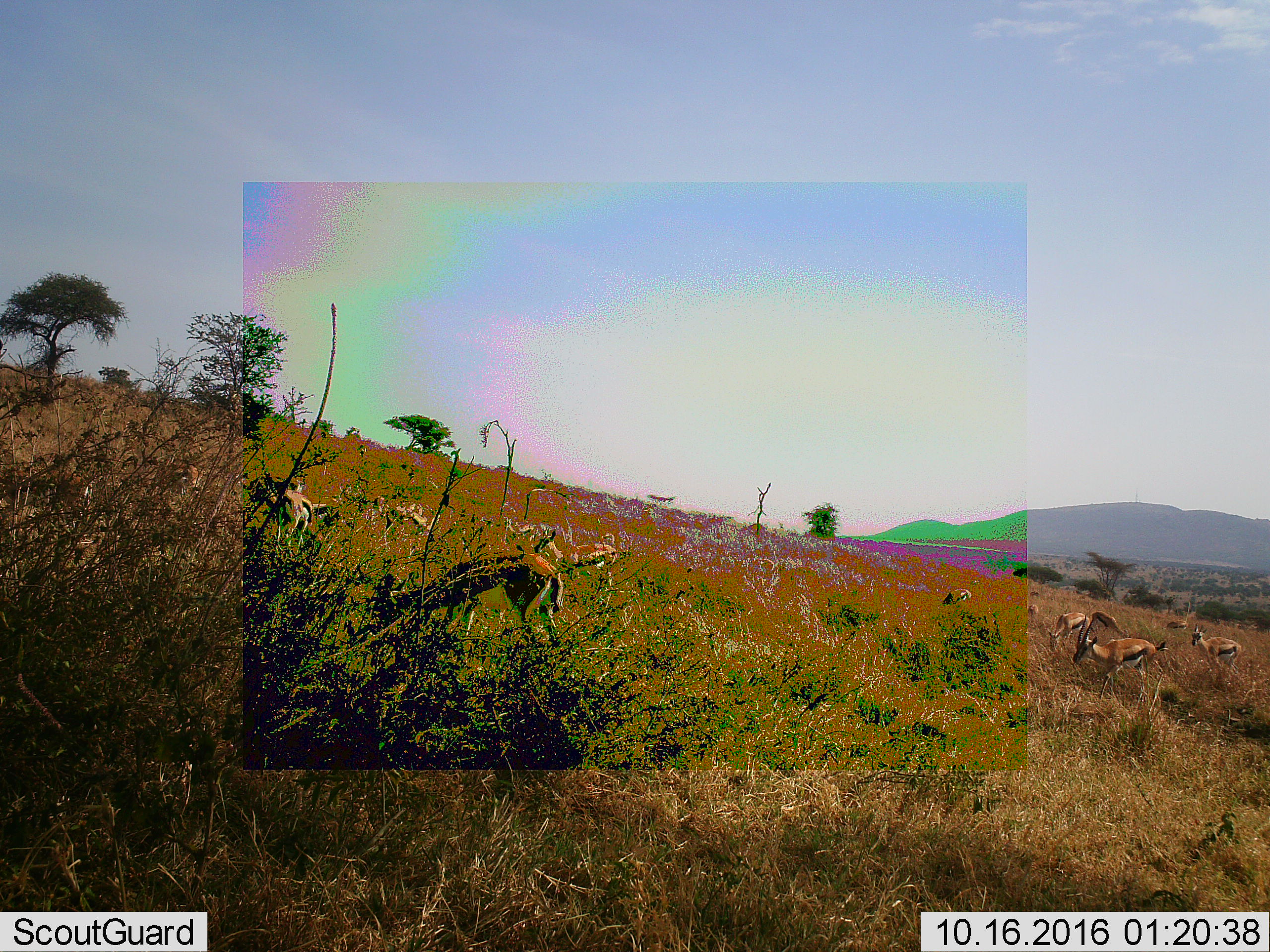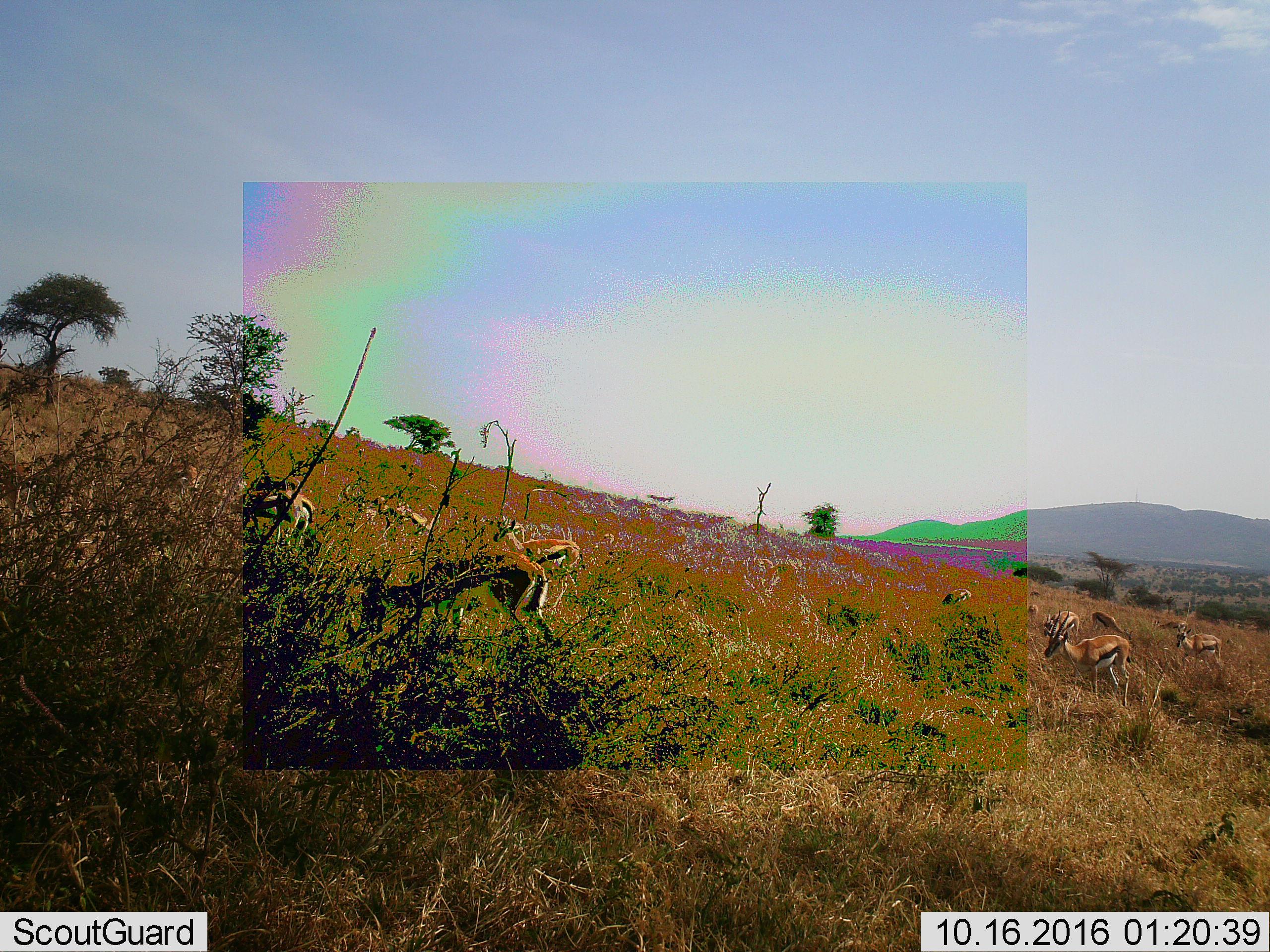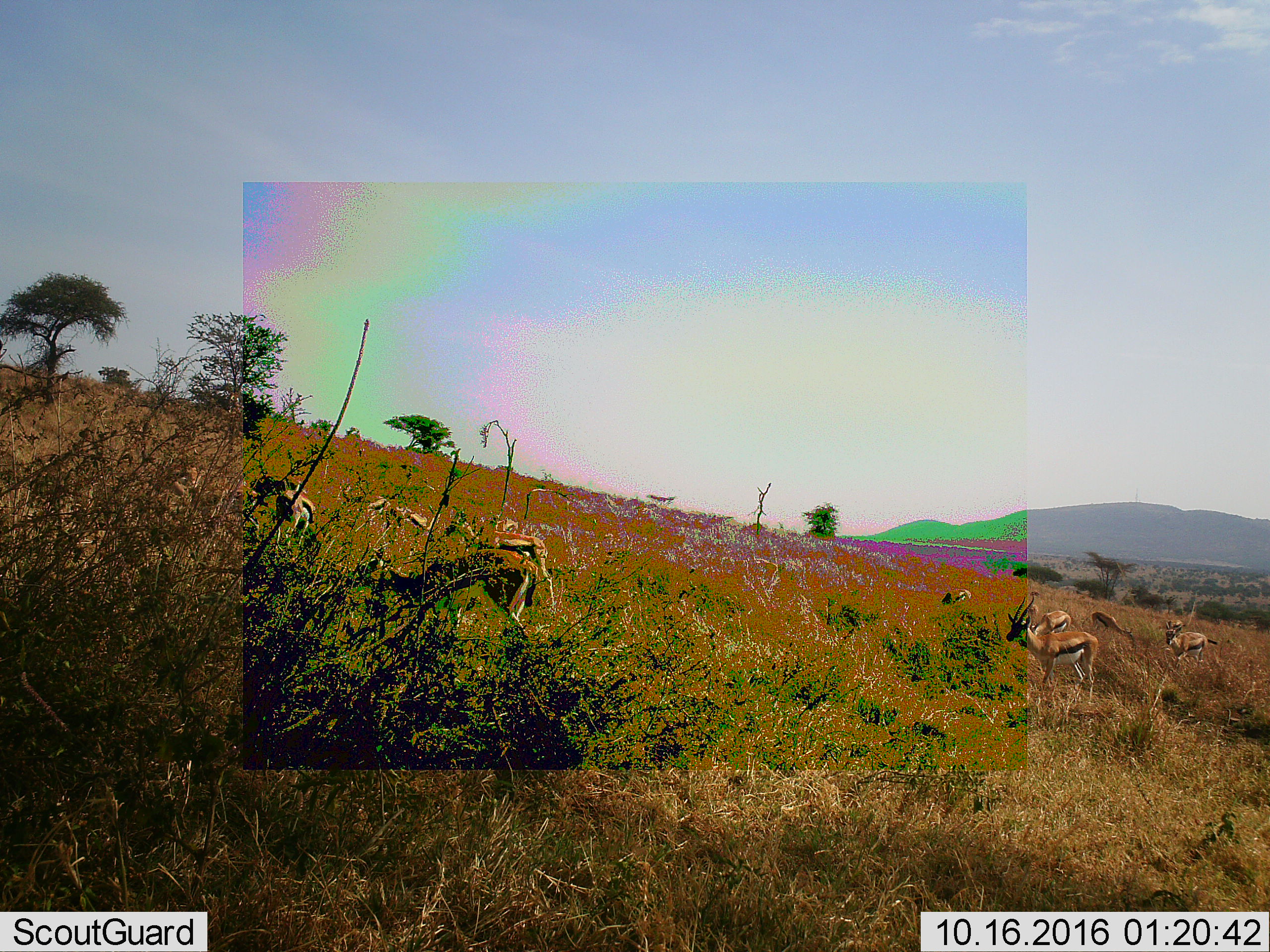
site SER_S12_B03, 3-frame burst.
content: unidentified animal